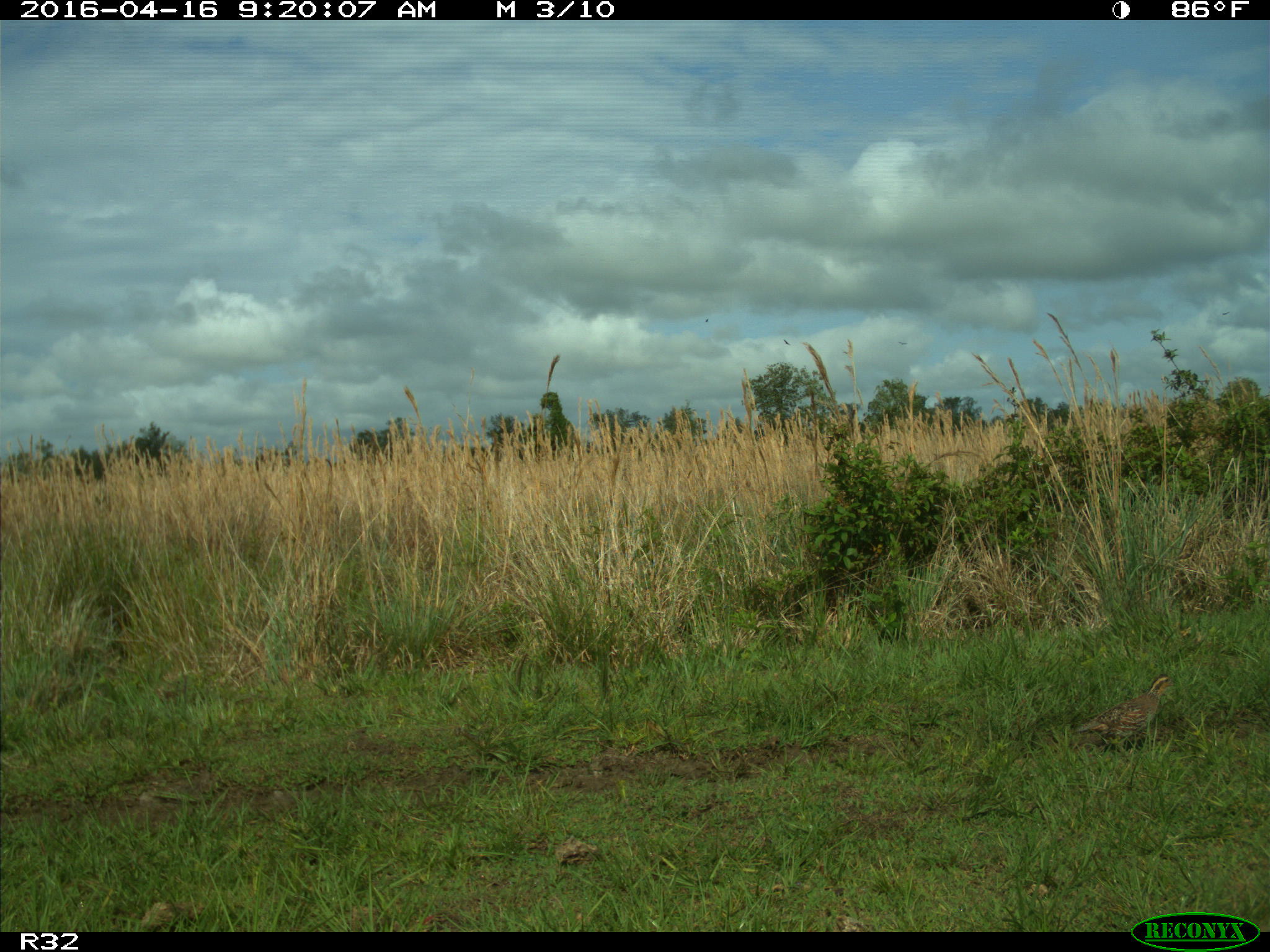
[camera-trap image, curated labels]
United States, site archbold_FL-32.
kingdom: Animalia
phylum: Chordata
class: Aves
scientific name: Aves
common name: birds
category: unidentified bird